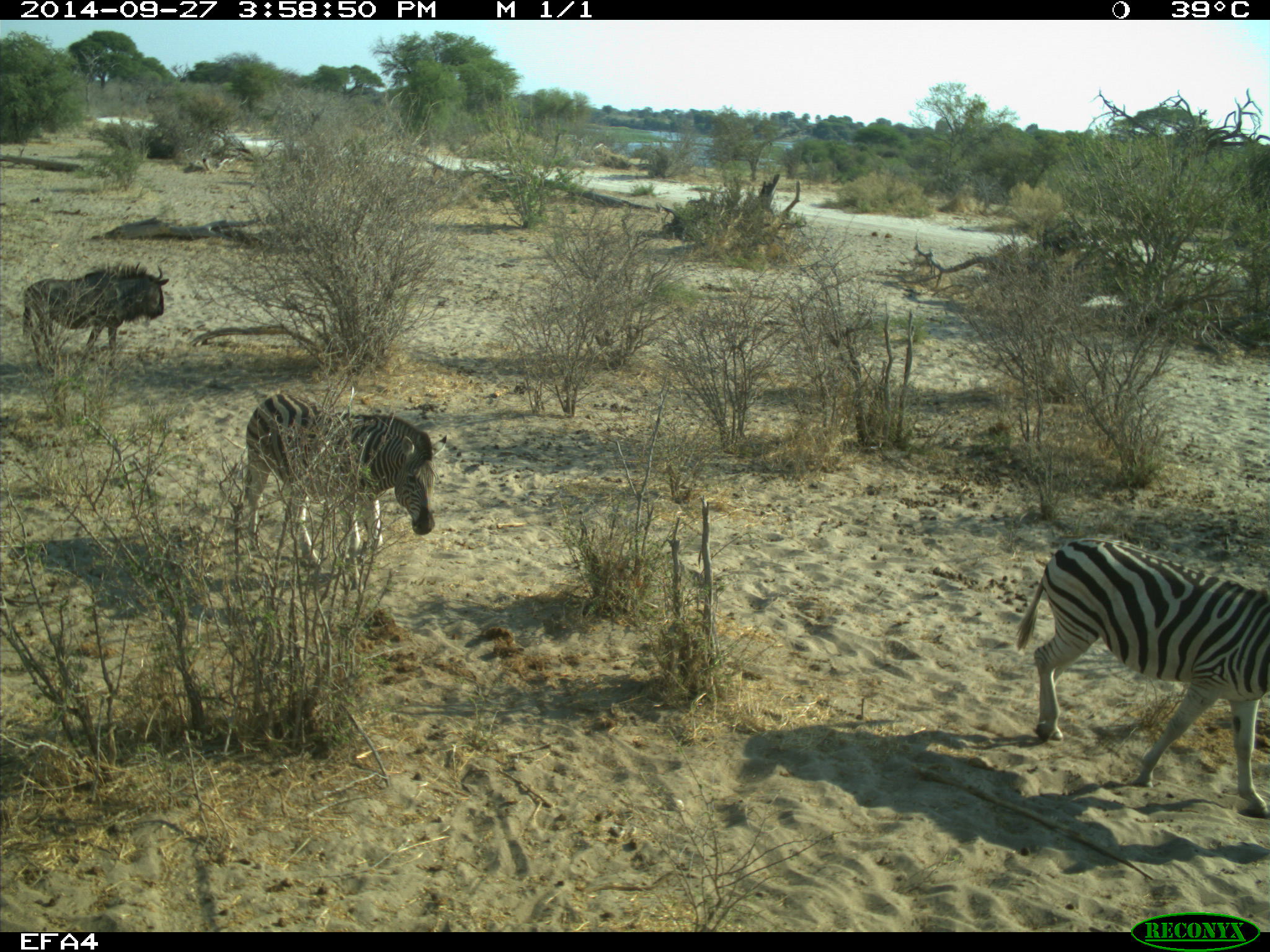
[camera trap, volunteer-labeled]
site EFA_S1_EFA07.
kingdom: Animalia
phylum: Chordata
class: Mammalia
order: Artiodactyla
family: Bovidae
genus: Connochaetes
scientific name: Connochaetes taurinus taurinus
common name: blue wildebeest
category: wildebeestblue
Wildebeestblue (blue wildebeest) (Connochaetes taurinus taurinus), count 1. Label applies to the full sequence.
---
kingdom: Animalia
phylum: Chordata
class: Mammalia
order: Perissodactyla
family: Equidae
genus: Equus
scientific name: Equus quagga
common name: plains zebra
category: zebraplains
Zebraplains (plains zebra) (Equus quagga), count 2. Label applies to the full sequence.